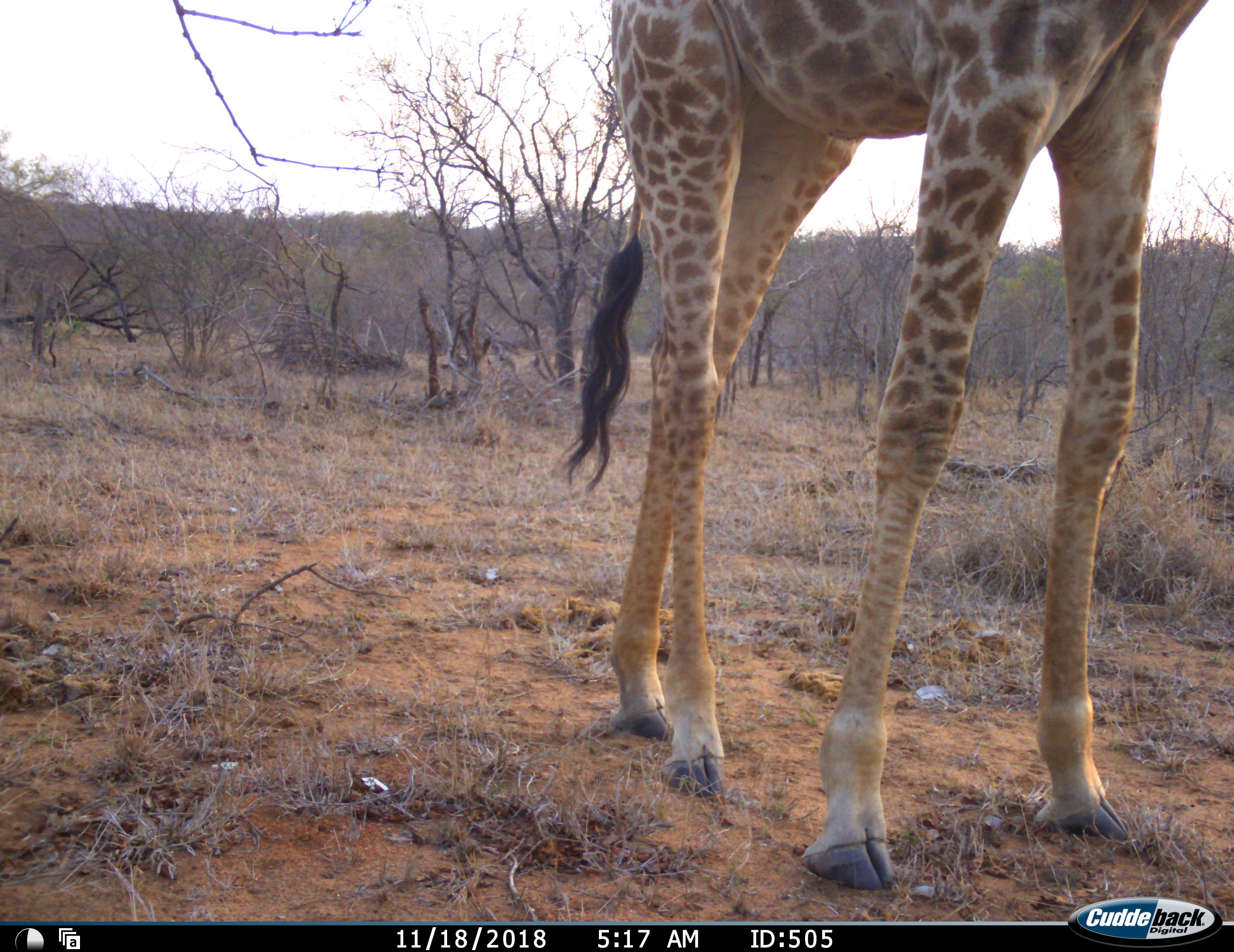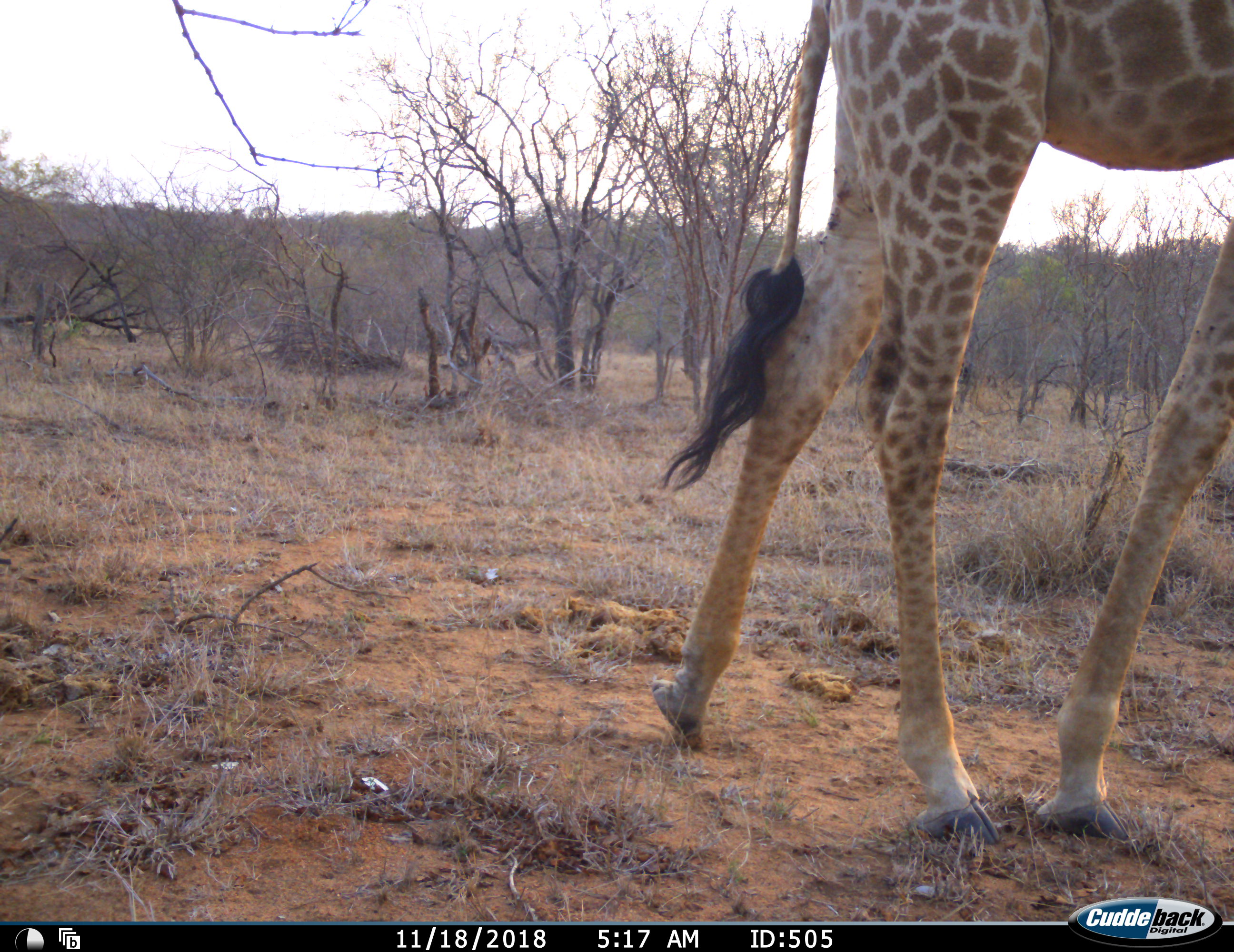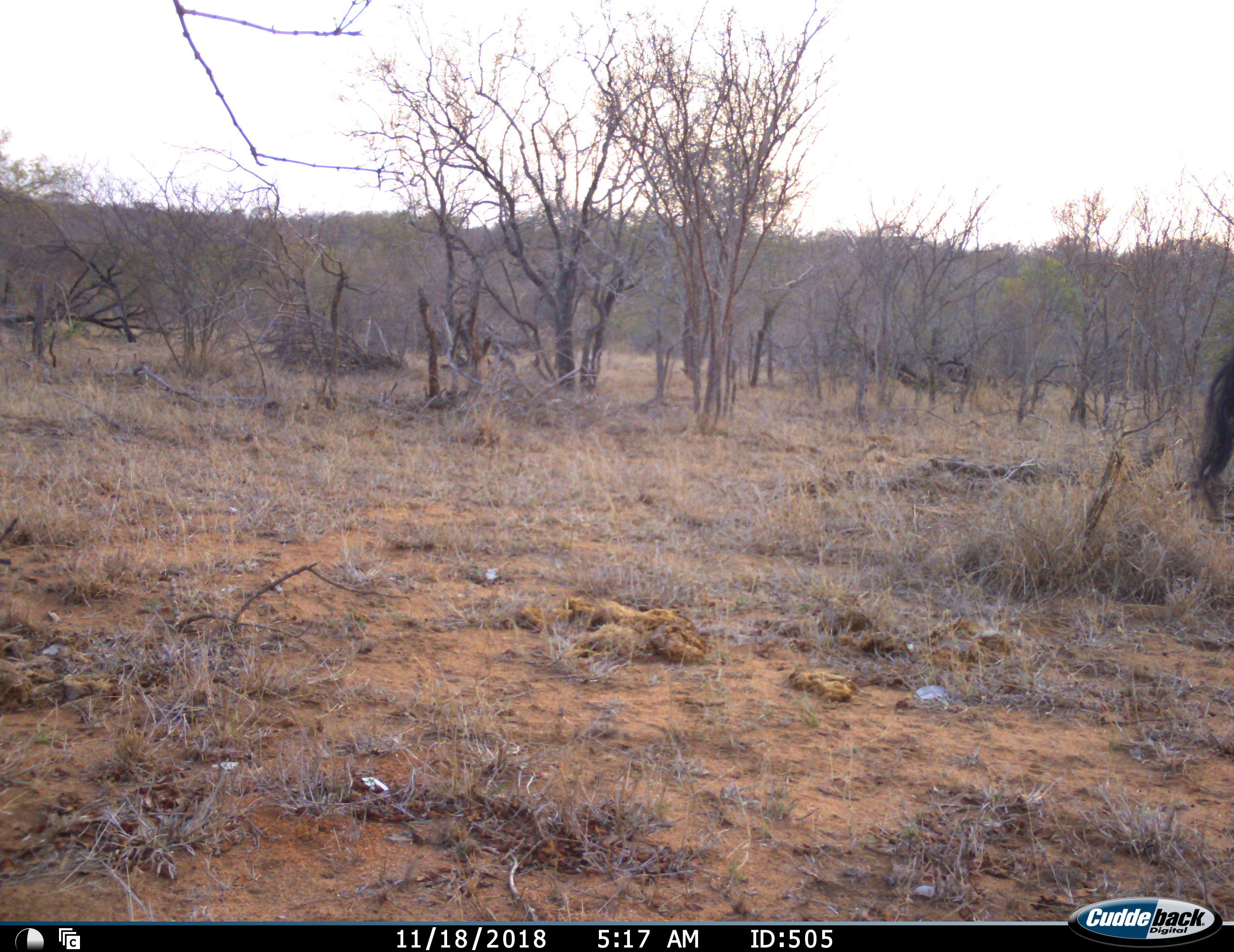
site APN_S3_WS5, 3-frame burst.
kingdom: Animalia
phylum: Chordata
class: Mammalia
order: Artiodactyla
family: Giraffidae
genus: Giraffa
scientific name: Giraffa camelopardalis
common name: giraffe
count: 1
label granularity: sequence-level